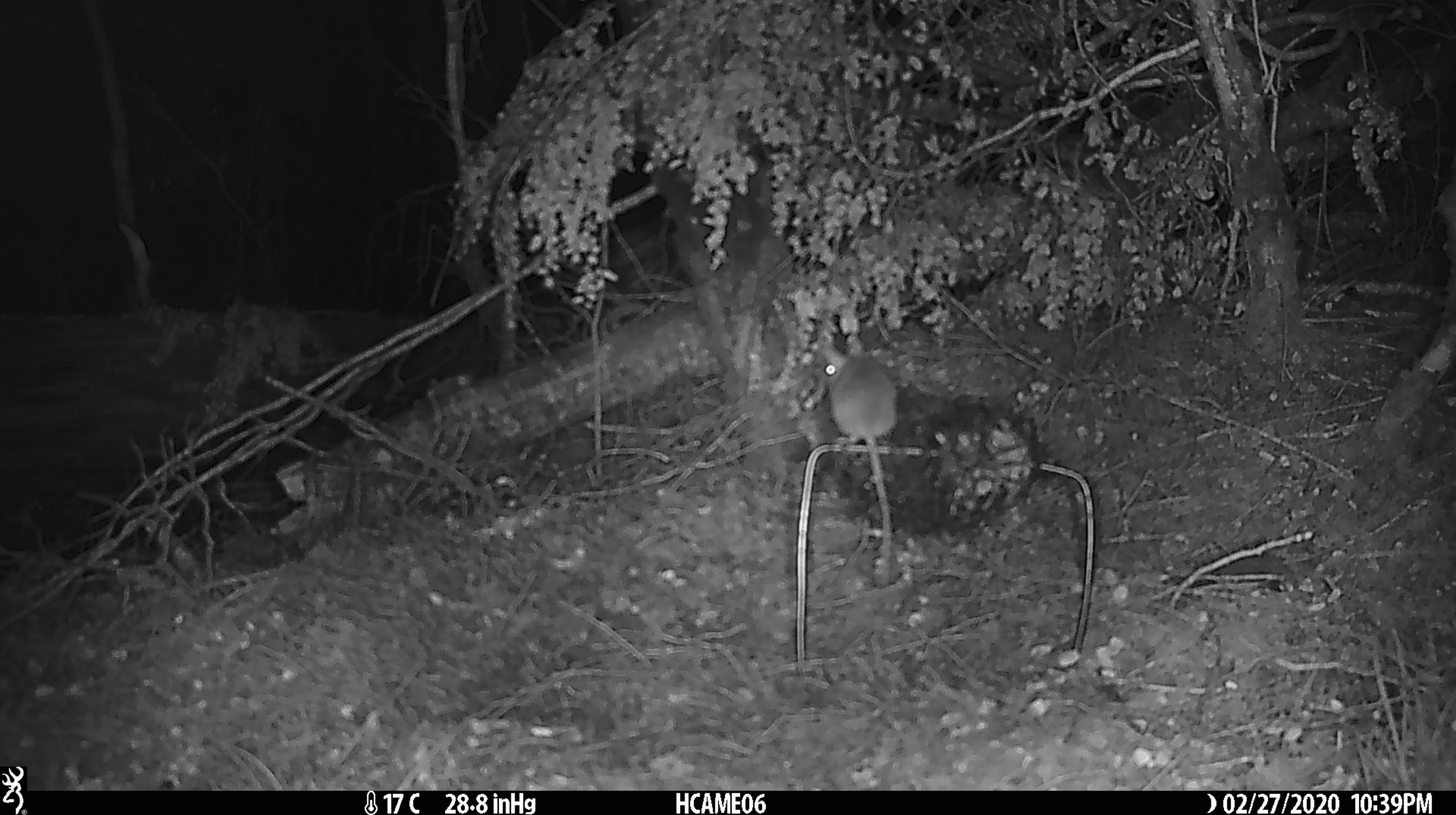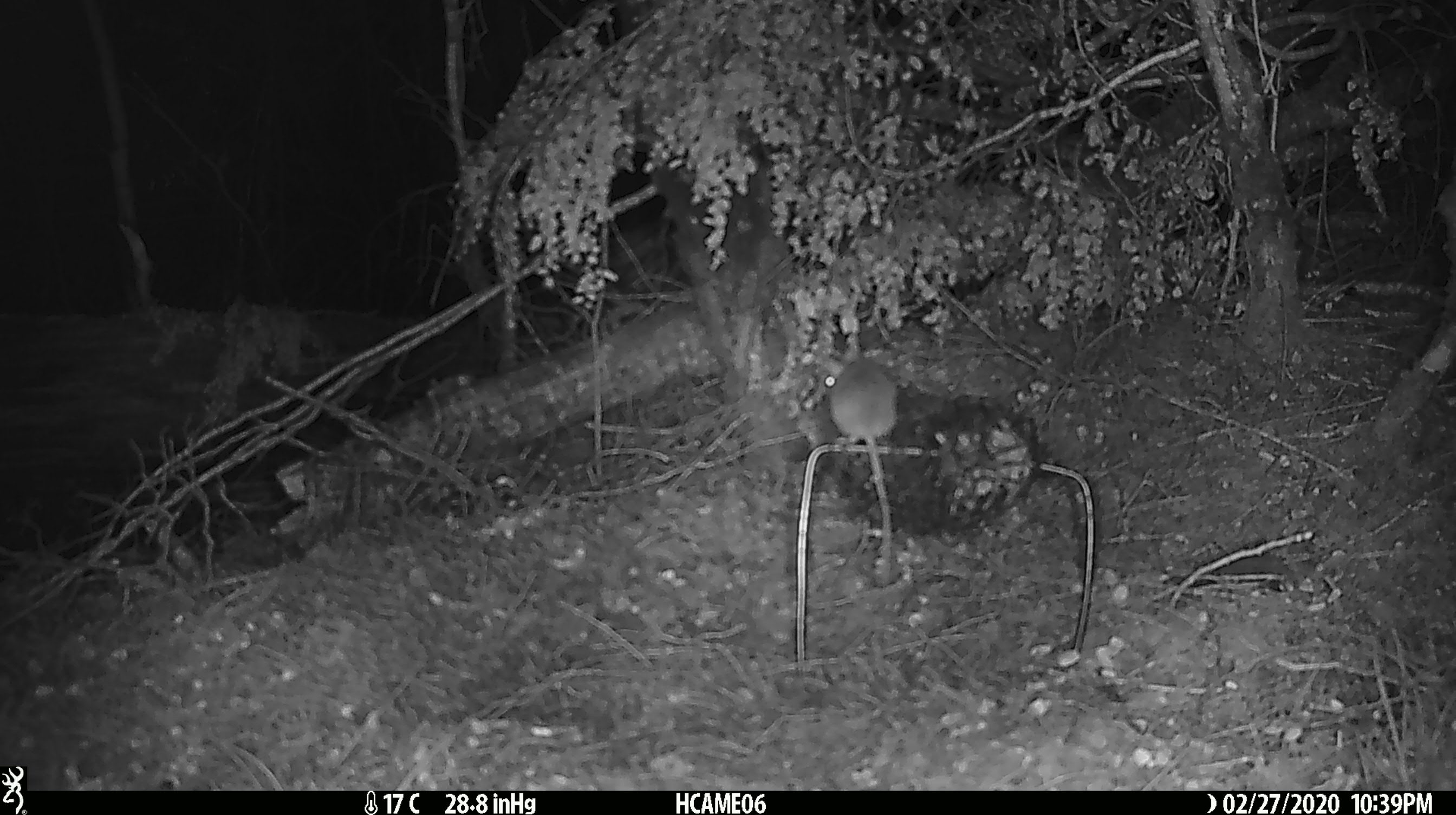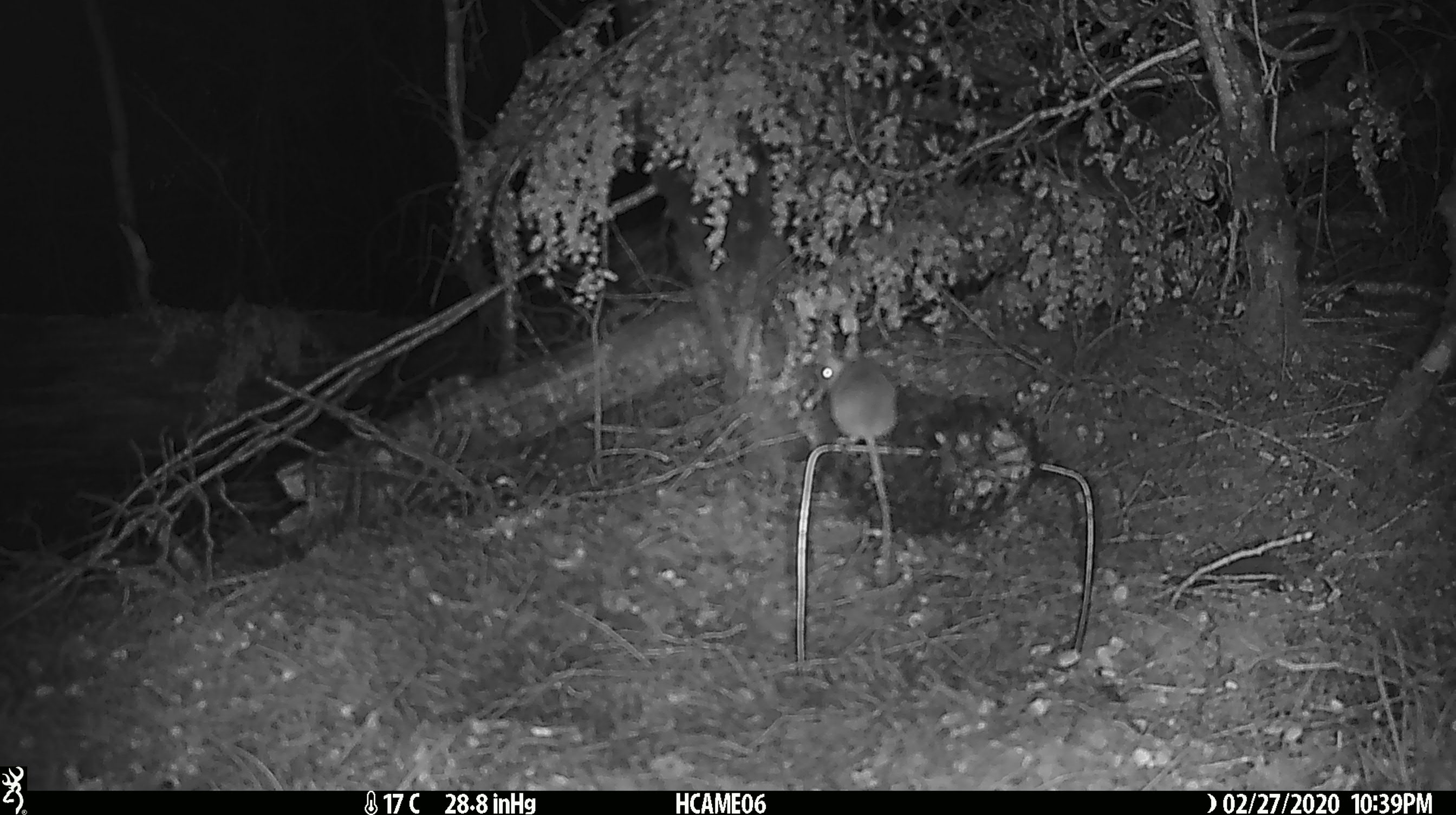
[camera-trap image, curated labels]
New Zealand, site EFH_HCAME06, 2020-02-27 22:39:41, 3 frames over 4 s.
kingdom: Animalia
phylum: Chordata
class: Mammalia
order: Rodentia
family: Muridae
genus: Mus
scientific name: Mus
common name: mouse